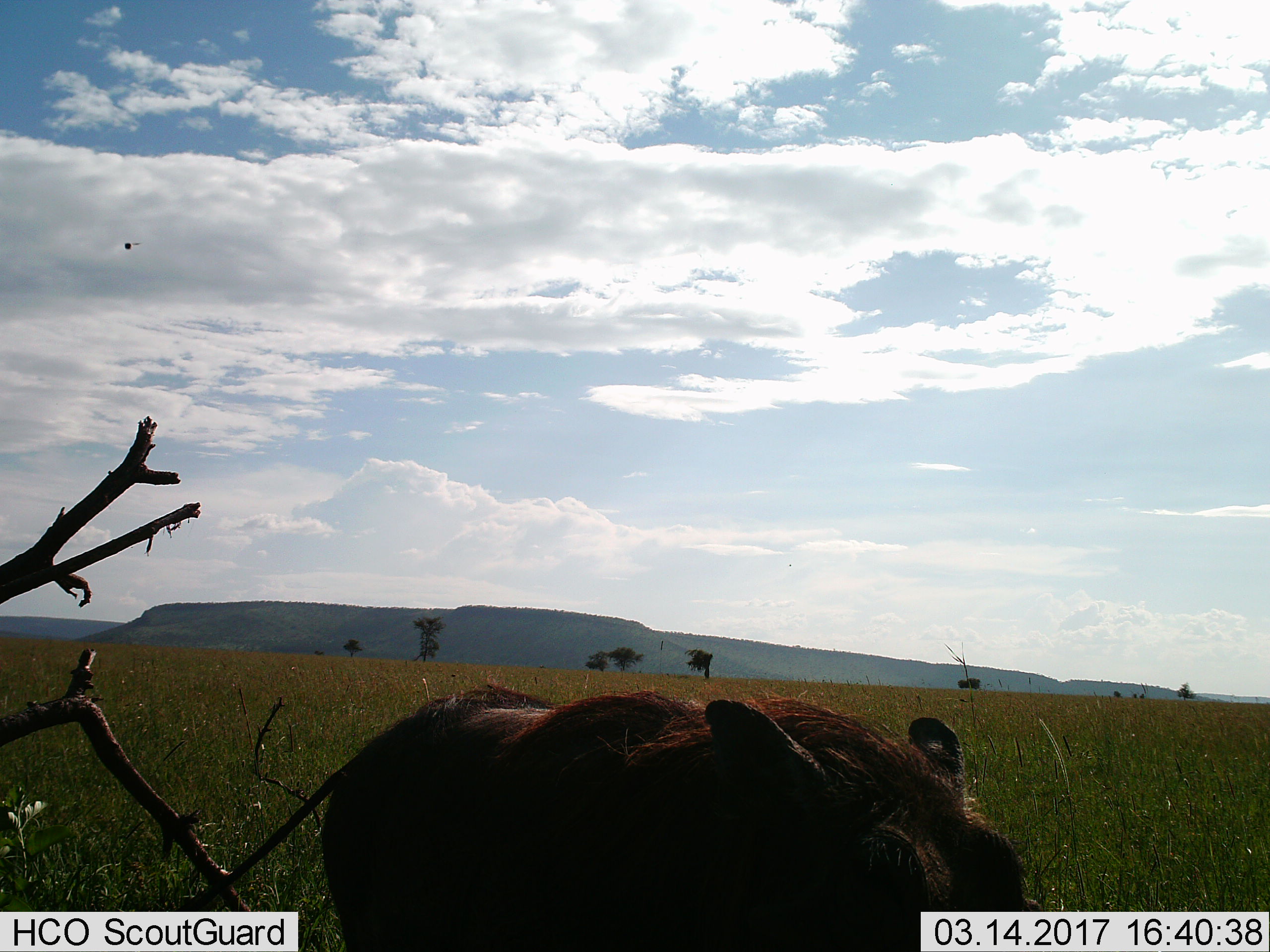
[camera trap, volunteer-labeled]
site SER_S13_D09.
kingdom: Animalia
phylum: Chordata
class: Mammalia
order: Artiodactyla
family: Suidae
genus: Phacochoerus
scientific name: Phacochoerus africanus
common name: warthog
Warthog (Phacochoerus africanus), count 1. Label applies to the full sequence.